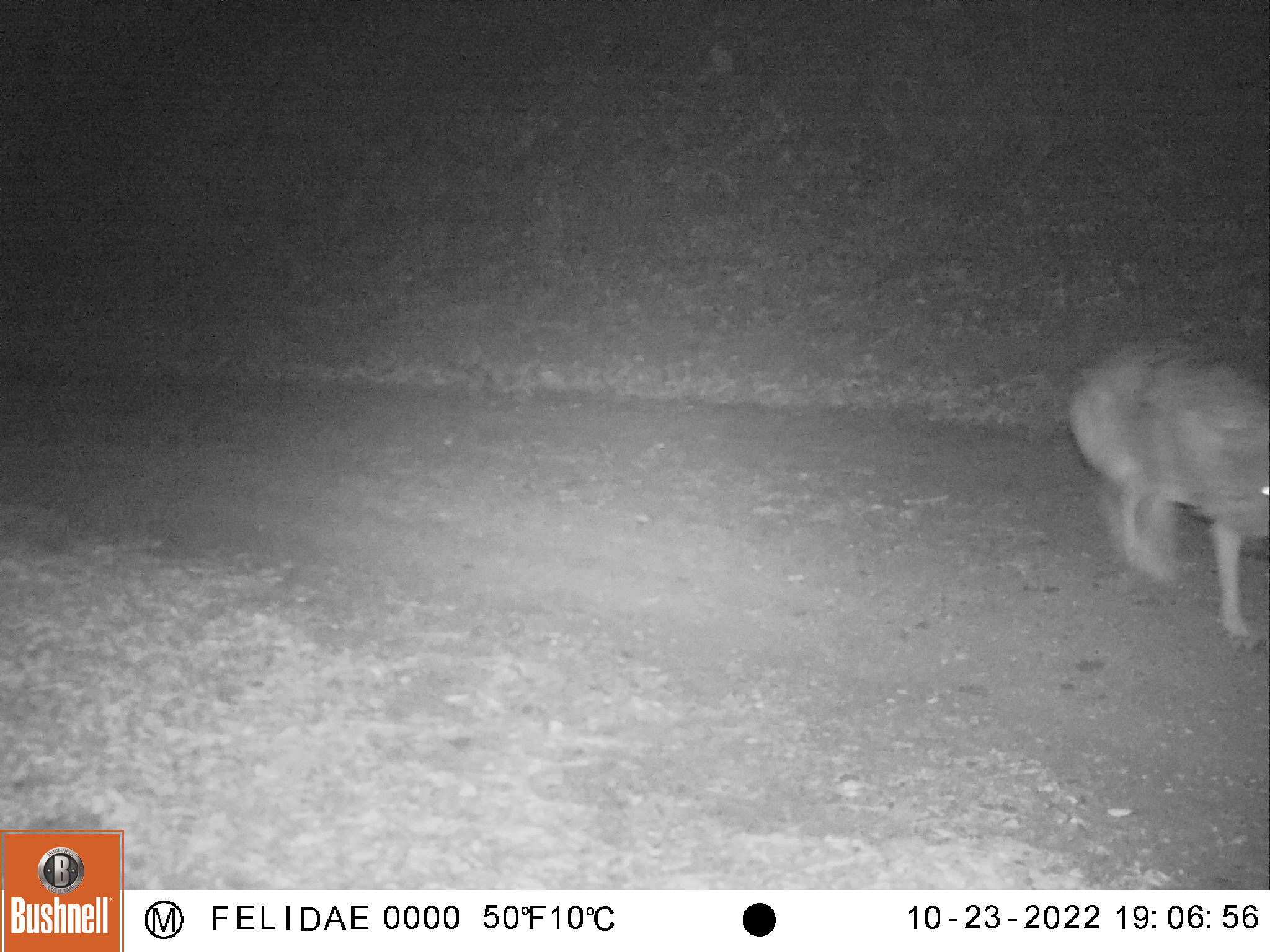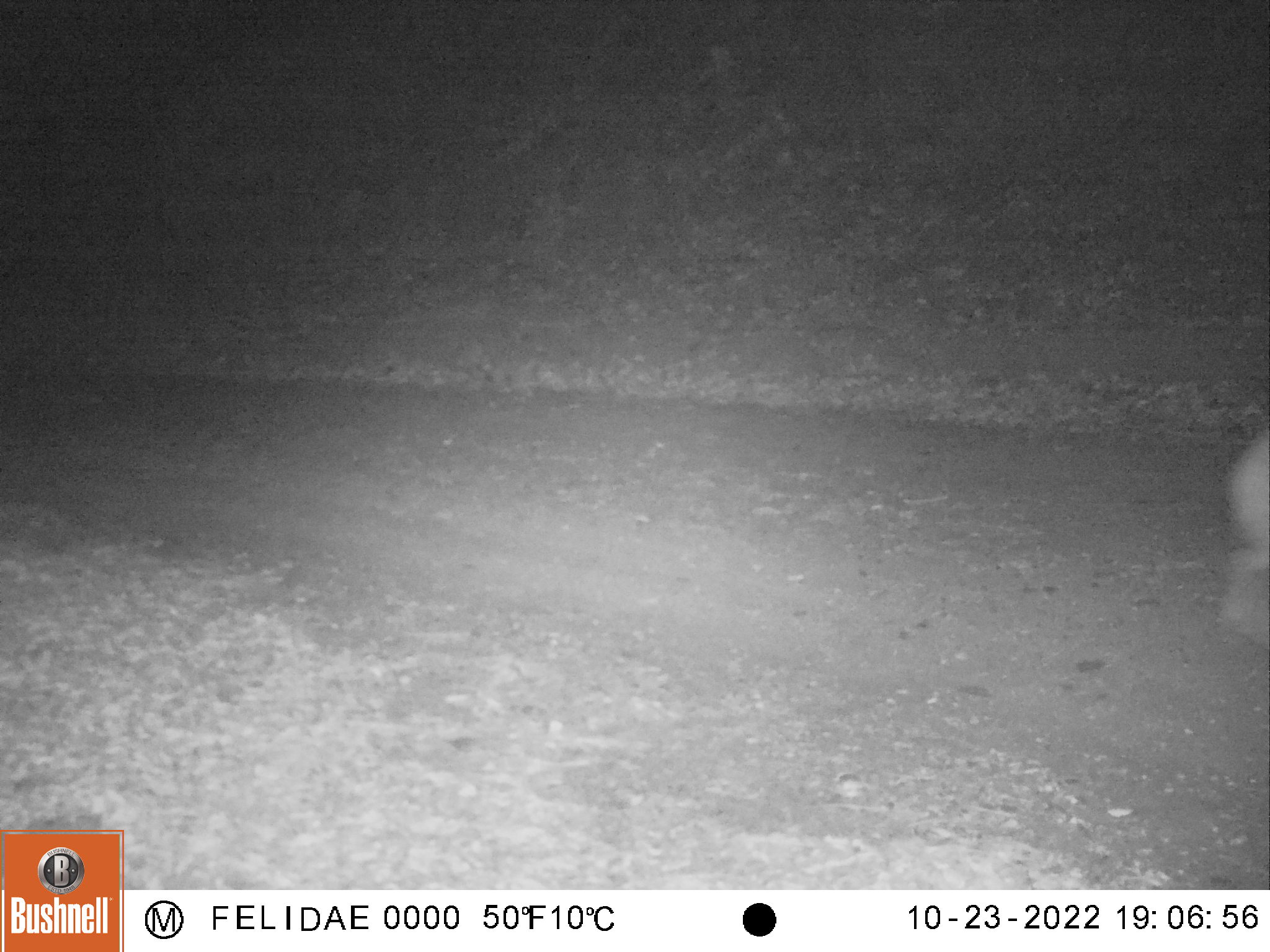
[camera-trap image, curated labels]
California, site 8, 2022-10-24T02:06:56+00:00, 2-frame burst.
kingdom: Animalia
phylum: Chordata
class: Mammalia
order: Carnivora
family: Canidae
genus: Canis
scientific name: Canis latrans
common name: coyote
Coyote (Canis latrans).